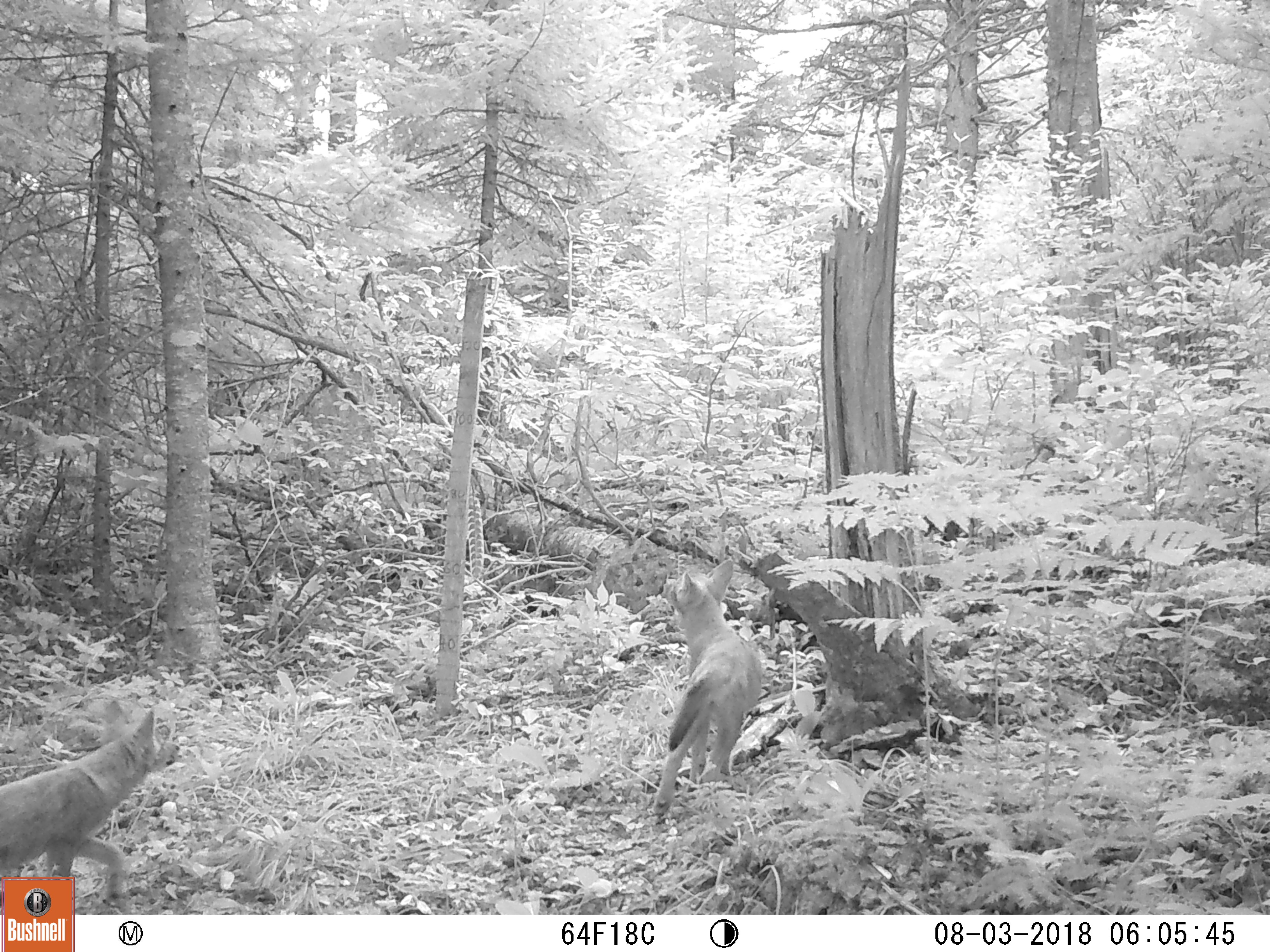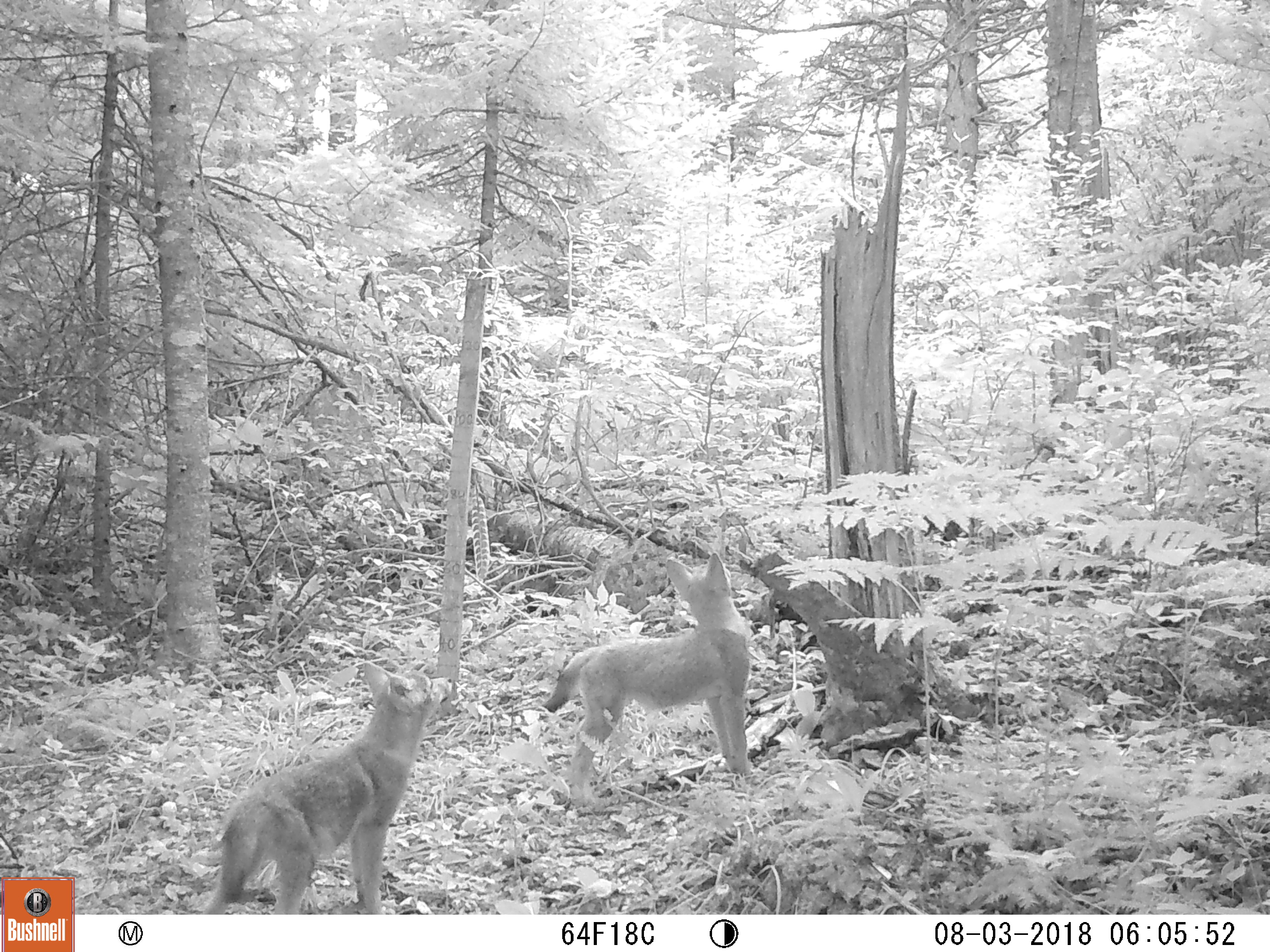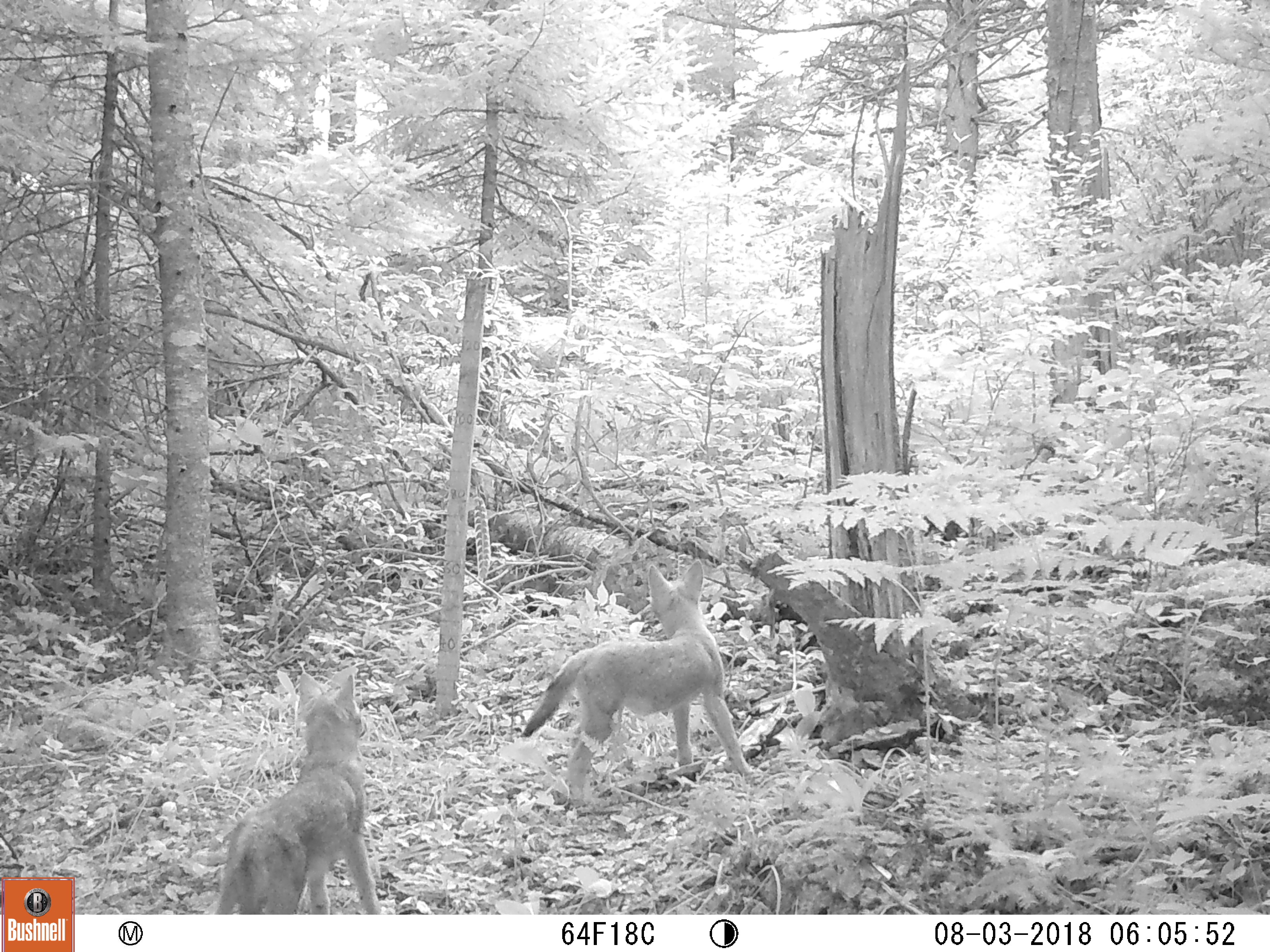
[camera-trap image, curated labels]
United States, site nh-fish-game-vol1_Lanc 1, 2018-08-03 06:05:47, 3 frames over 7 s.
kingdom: Animalia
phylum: Chordata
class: Mammalia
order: Carnivora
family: Canidae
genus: Canis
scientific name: Canis latrans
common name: coyote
Coyote (Canis latrans).